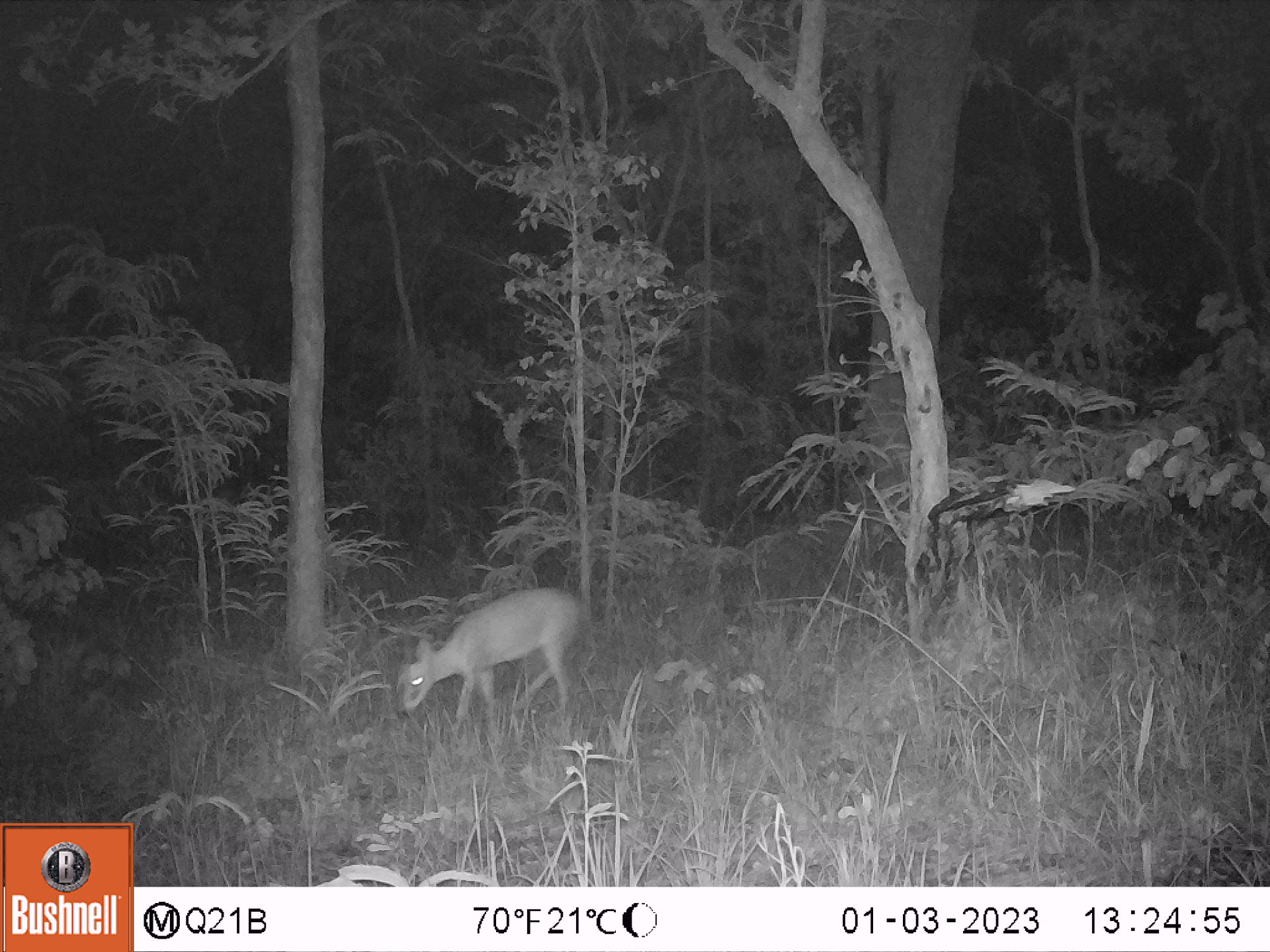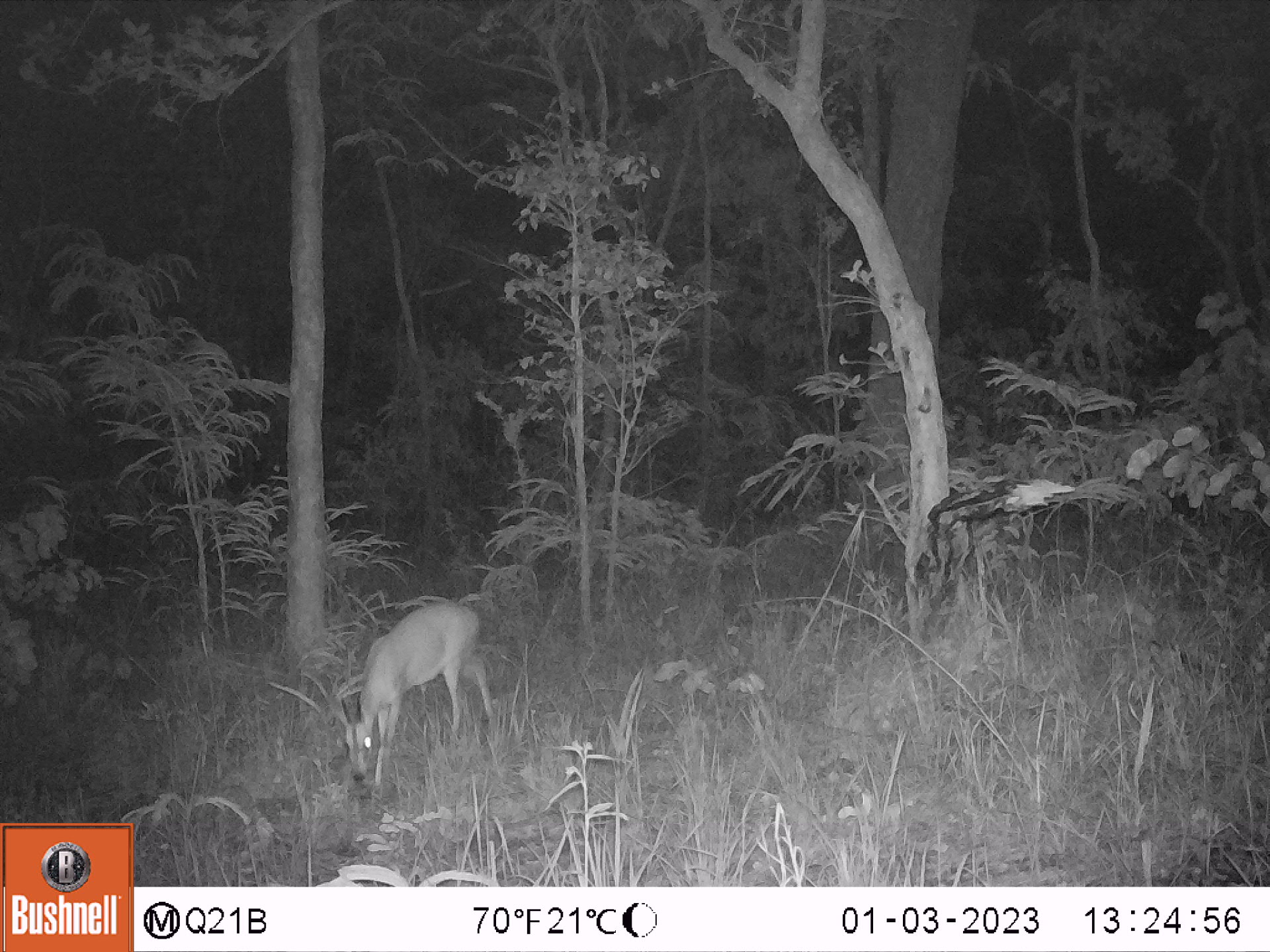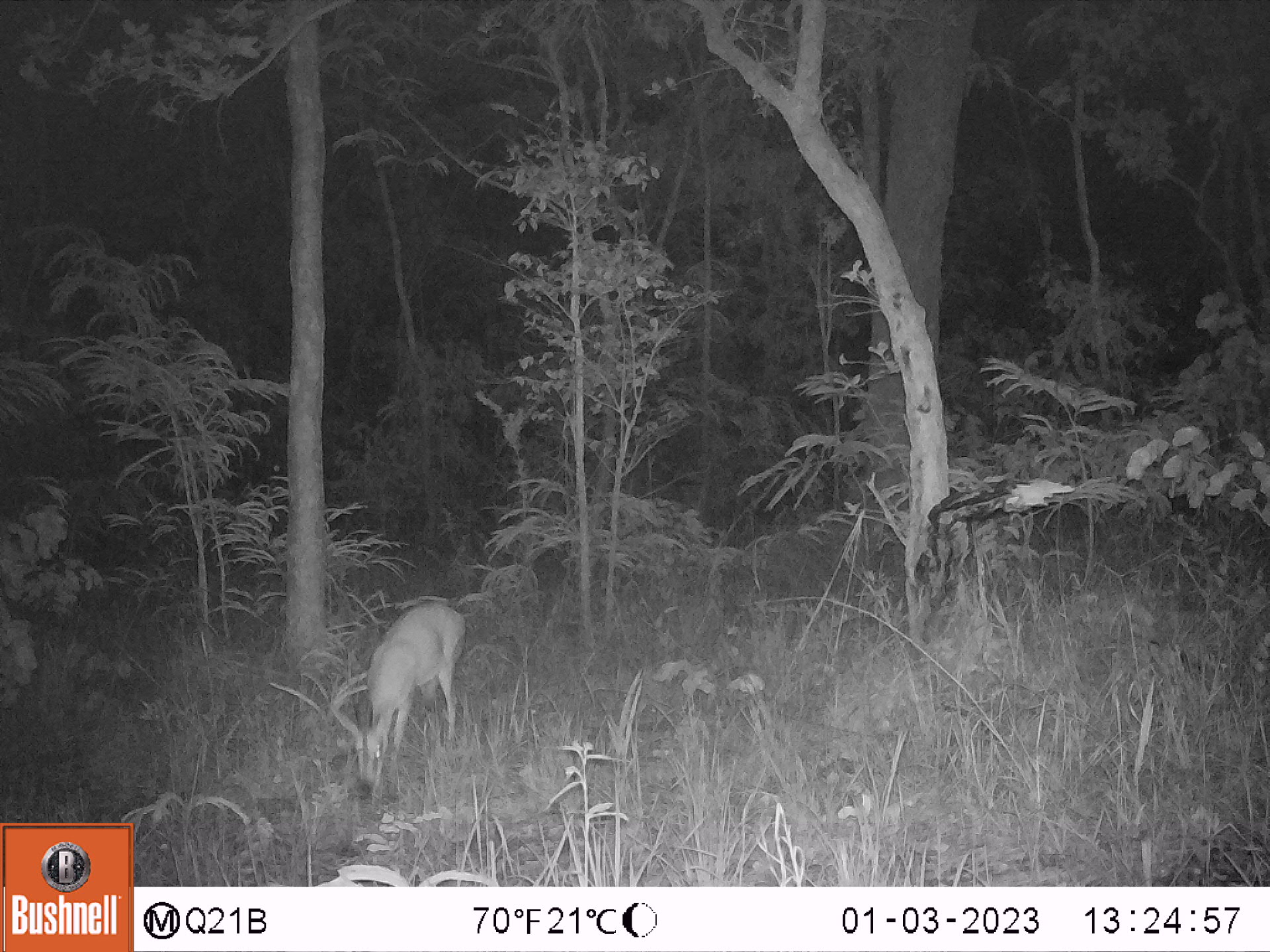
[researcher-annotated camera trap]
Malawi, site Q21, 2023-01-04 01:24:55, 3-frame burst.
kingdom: Animalia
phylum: Chordata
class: Mammalia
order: Artiodactyla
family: Bovidae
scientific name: Antilopinae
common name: small antelope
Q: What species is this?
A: Small antelope (Antilopinae).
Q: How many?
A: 1.